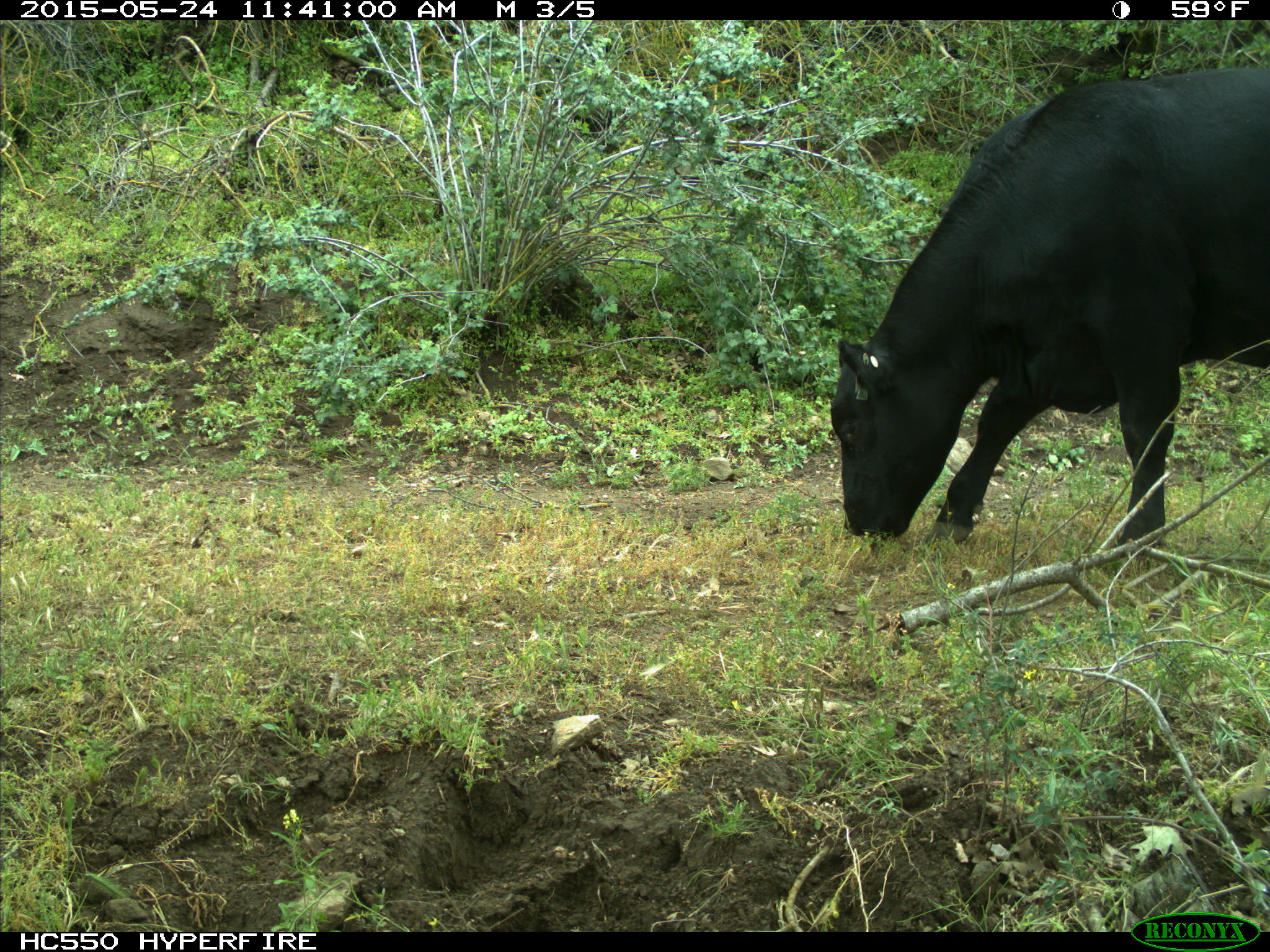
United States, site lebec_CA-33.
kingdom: Animalia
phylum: Chordata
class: Mammalia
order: Artiodactyla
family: Bovidae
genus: Bos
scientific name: Bos taurus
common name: domestic cow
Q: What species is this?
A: Bos taurus (domestic cow).